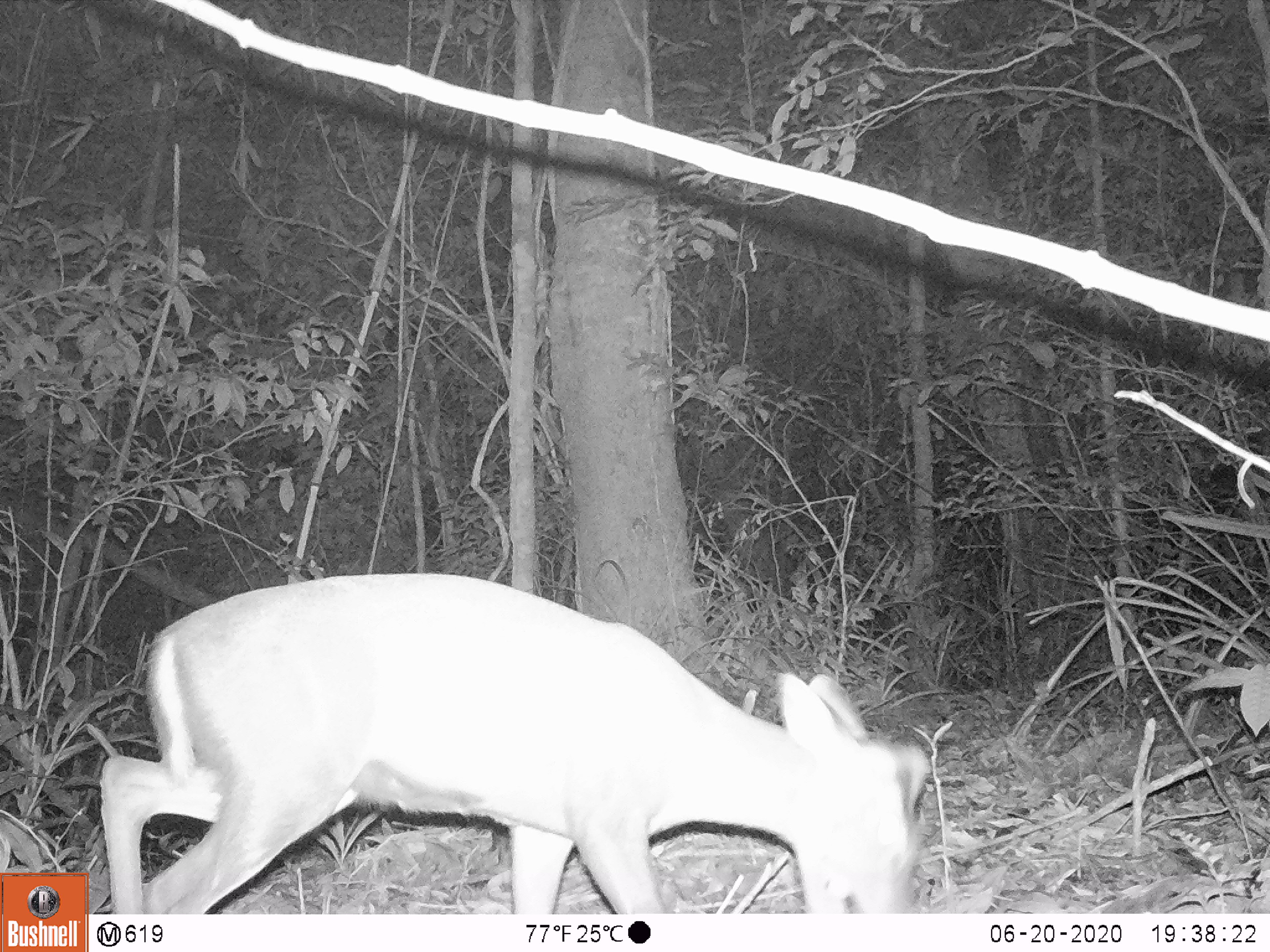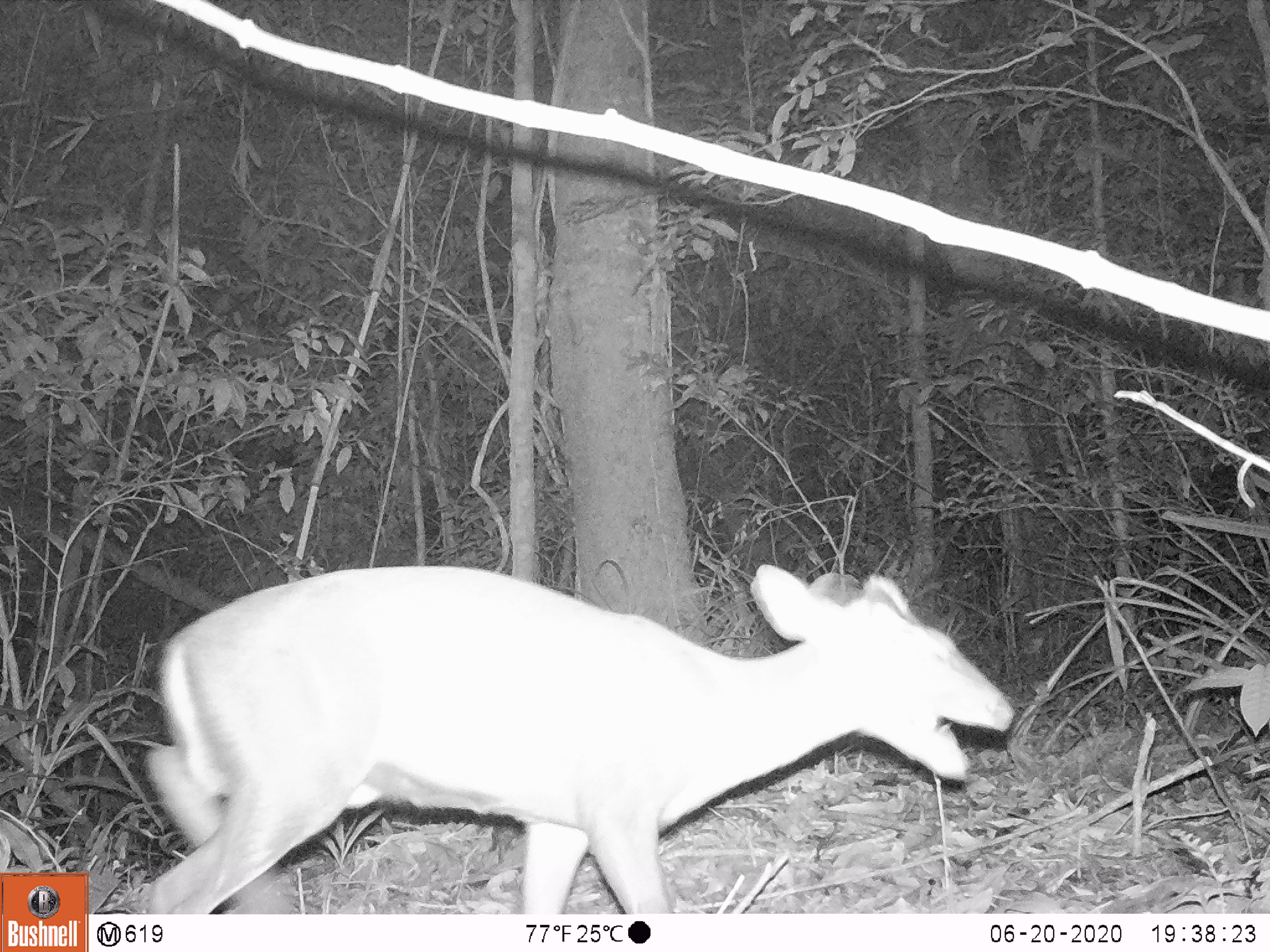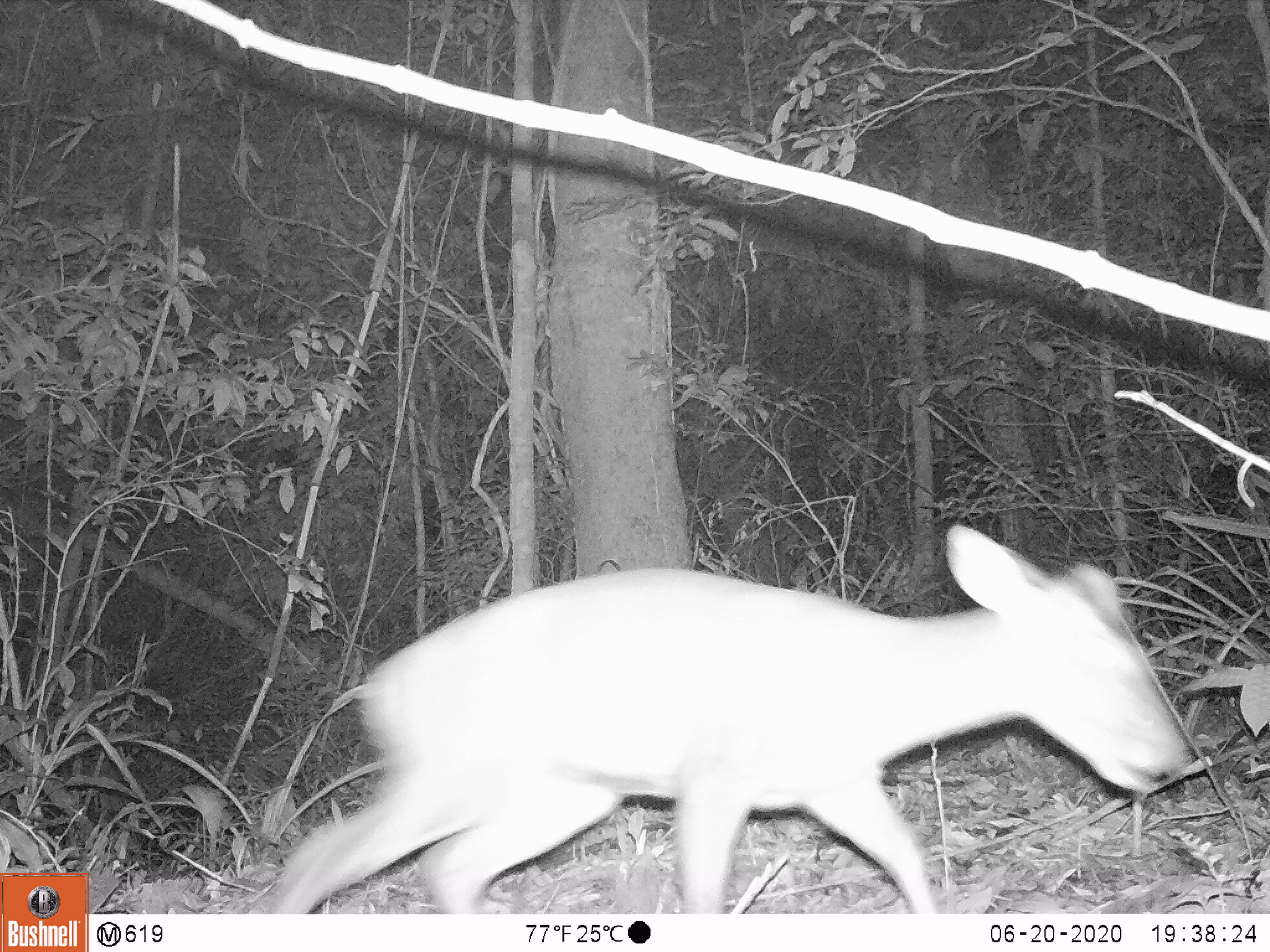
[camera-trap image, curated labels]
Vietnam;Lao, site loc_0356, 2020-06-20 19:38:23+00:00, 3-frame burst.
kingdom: Animalia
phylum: Chordata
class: Mammalia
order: Artiodactyla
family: Cervidae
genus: Muntiacus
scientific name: Muntiacus rooseveltorum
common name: roosevelt's muntjac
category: roosevelts muntjac group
Roosevelts muntjac group (roosevelt's muntjac) (Muntiacus rooseveltorum). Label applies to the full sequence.